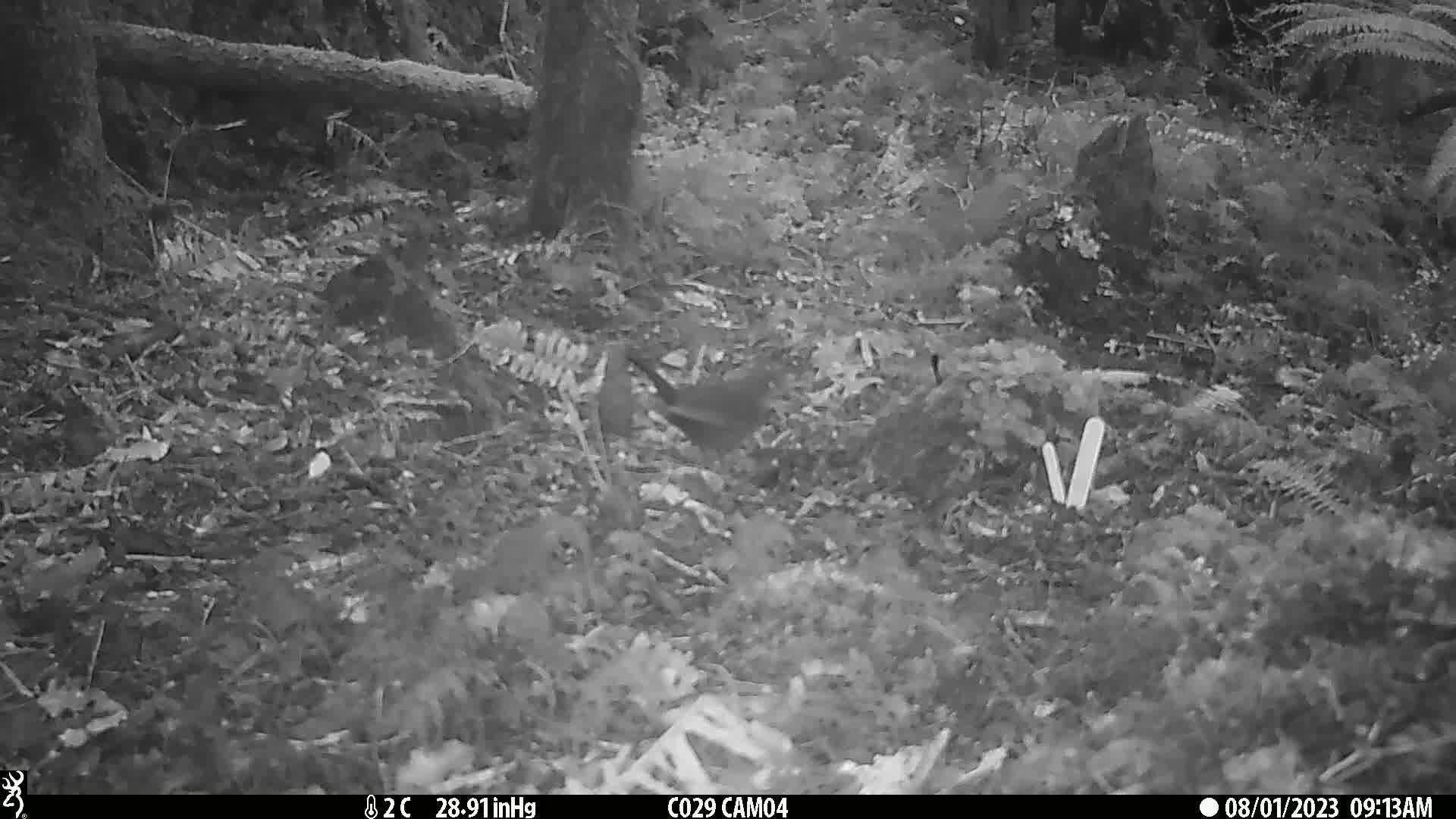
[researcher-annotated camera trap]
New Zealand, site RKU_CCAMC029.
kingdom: Animalia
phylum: Chordata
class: Aves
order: Passeriformes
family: Turdidae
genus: Turdus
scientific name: Turdus merula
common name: eurasian blackbird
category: blackbird